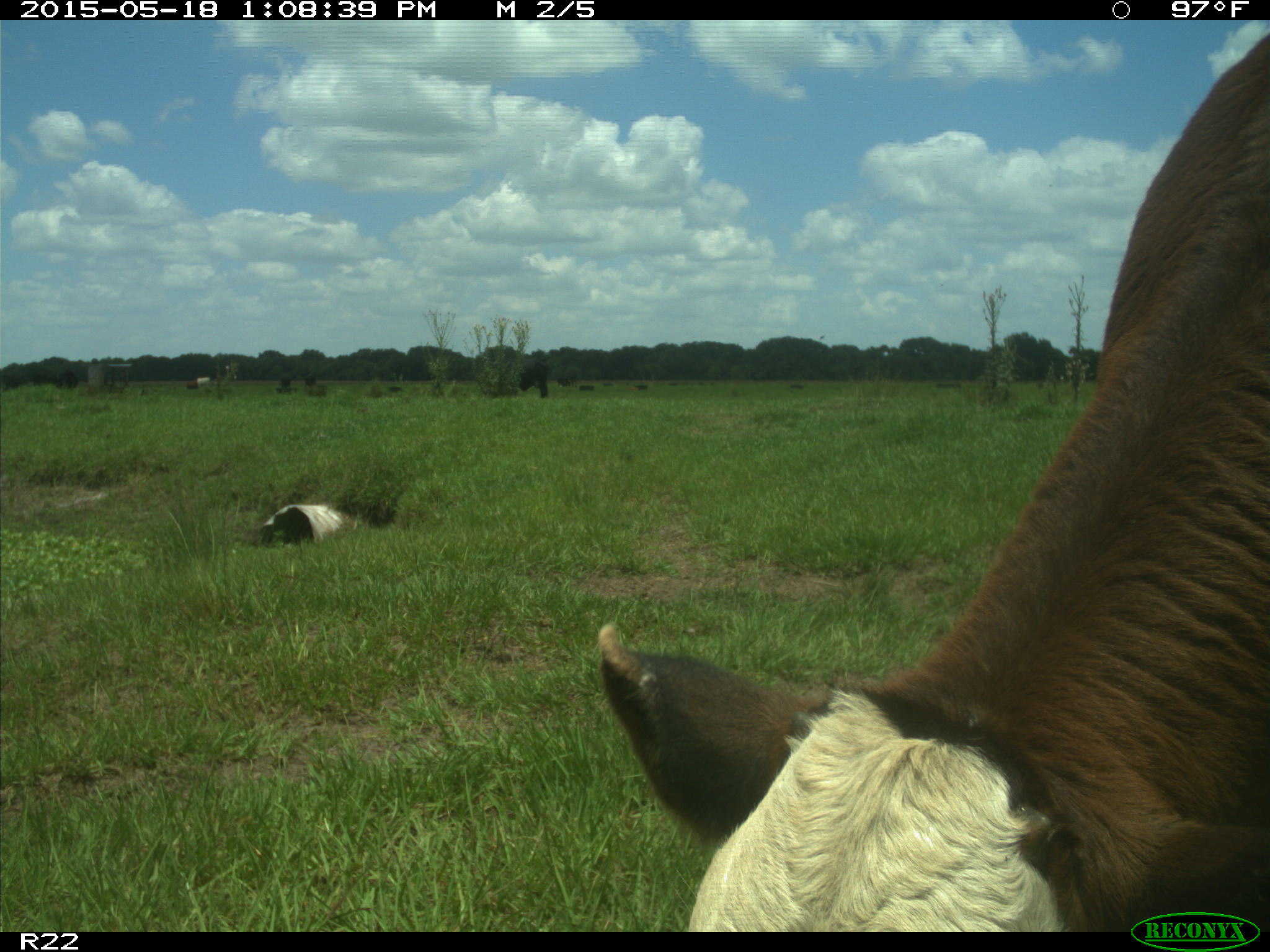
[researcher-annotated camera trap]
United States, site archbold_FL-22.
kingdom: Animalia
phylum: Chordata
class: Mammalia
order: Artiodactyla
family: Bovidae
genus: Bos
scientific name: Bos taurus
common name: domestic cow